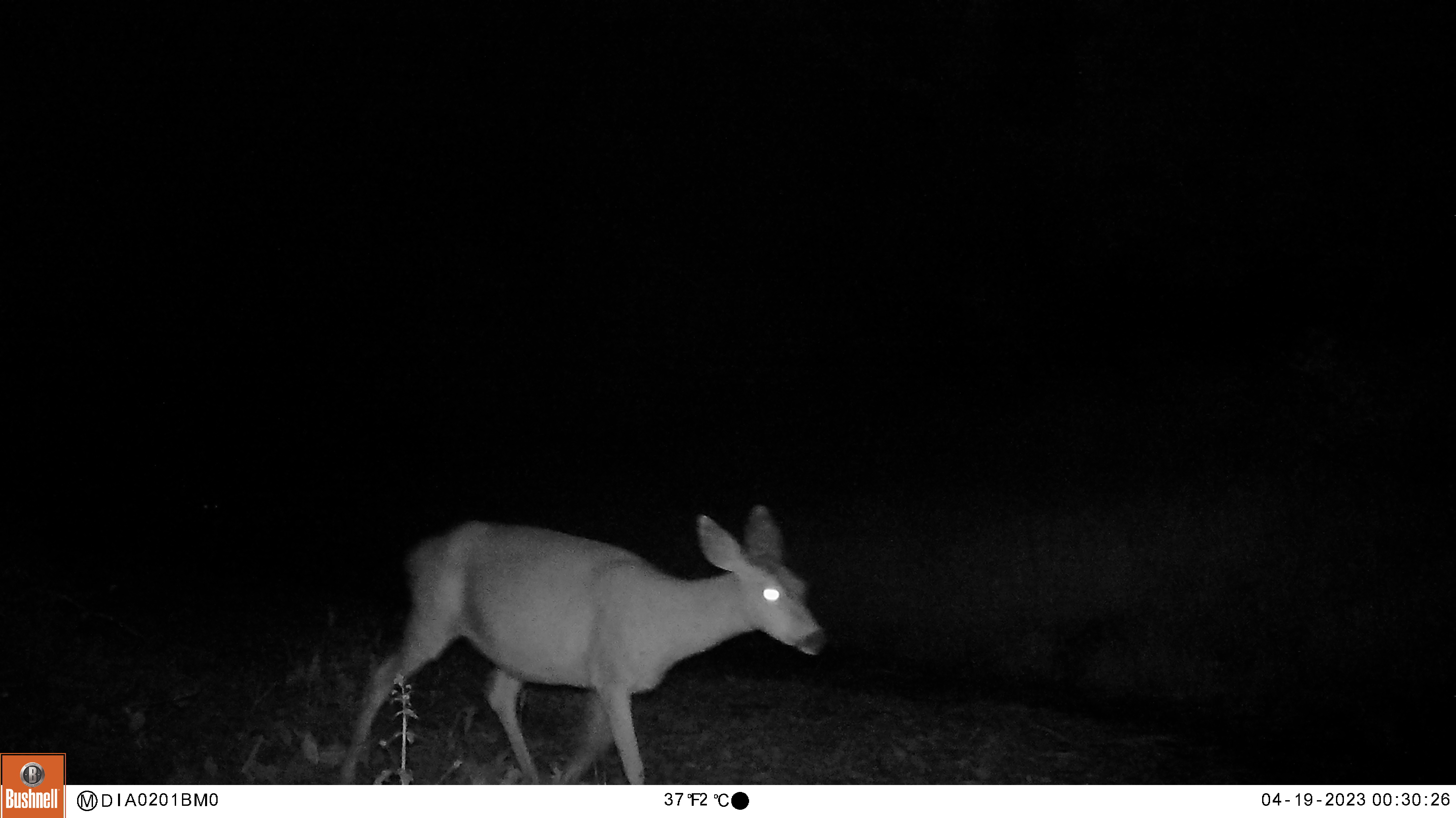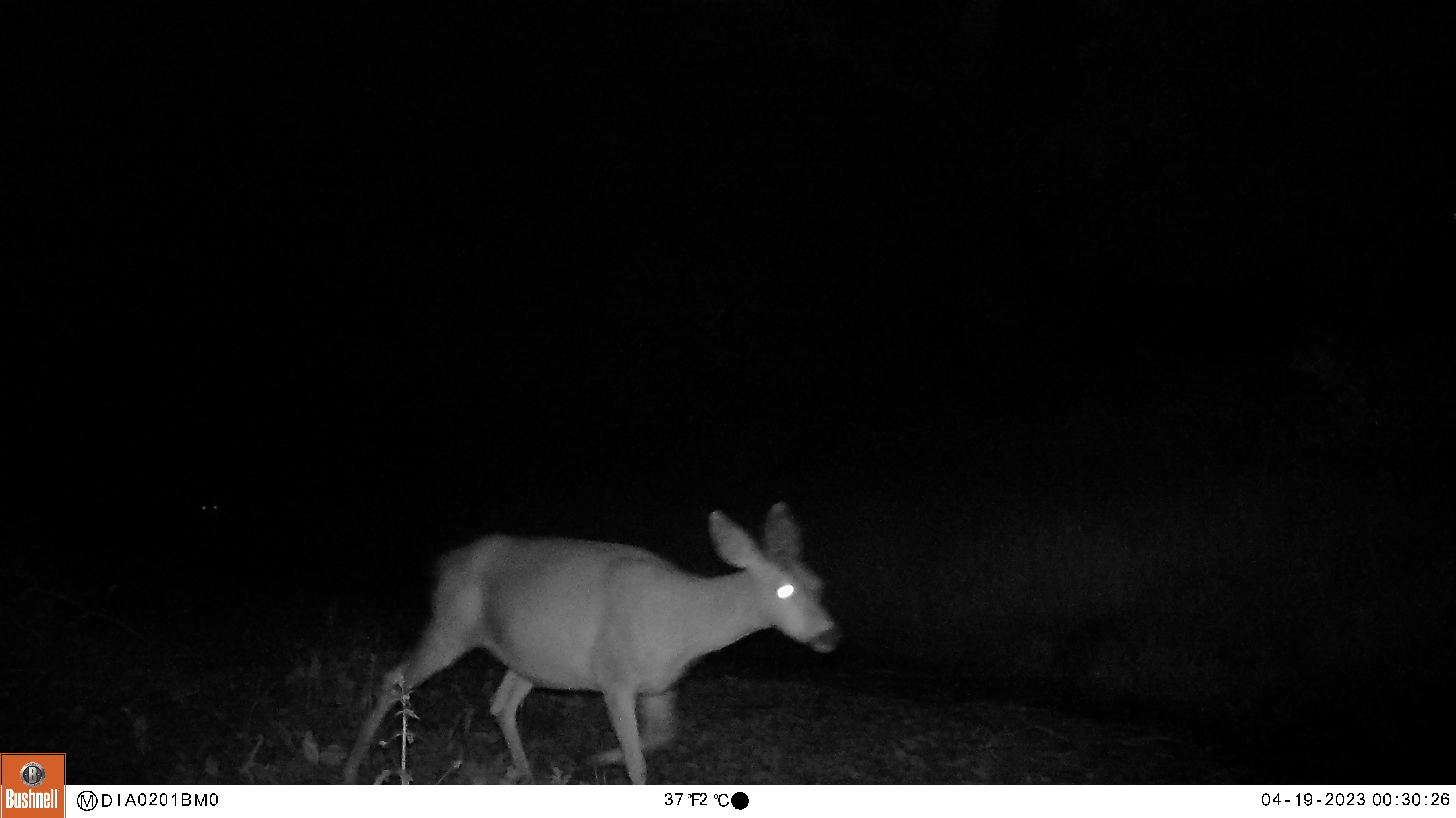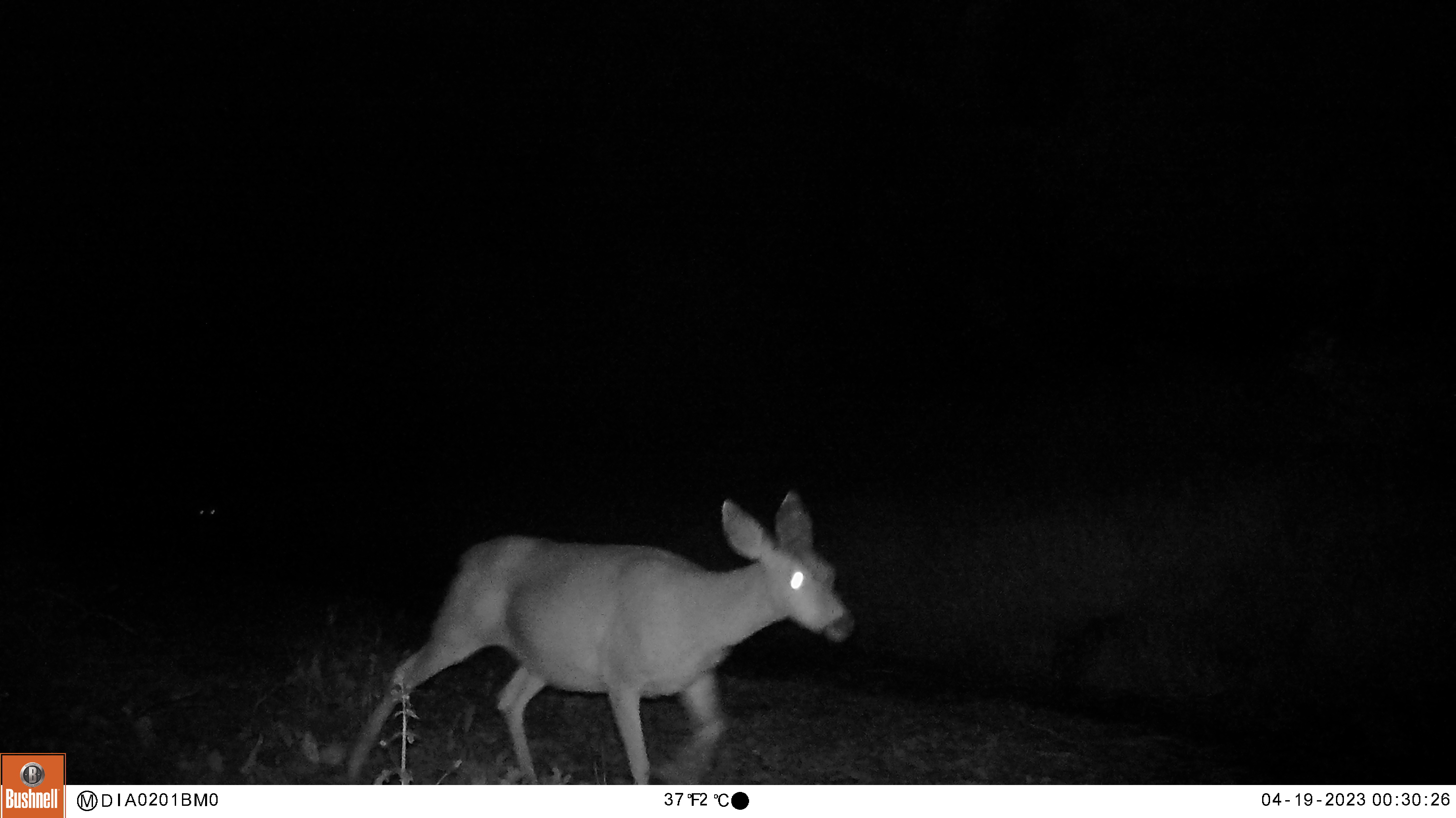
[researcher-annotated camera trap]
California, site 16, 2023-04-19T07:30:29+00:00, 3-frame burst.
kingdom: Animalia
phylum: Chordata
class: Mammalia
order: Artiodactyla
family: Cervidae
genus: Odocoileus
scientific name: Odocoileus hemionus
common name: mule deer